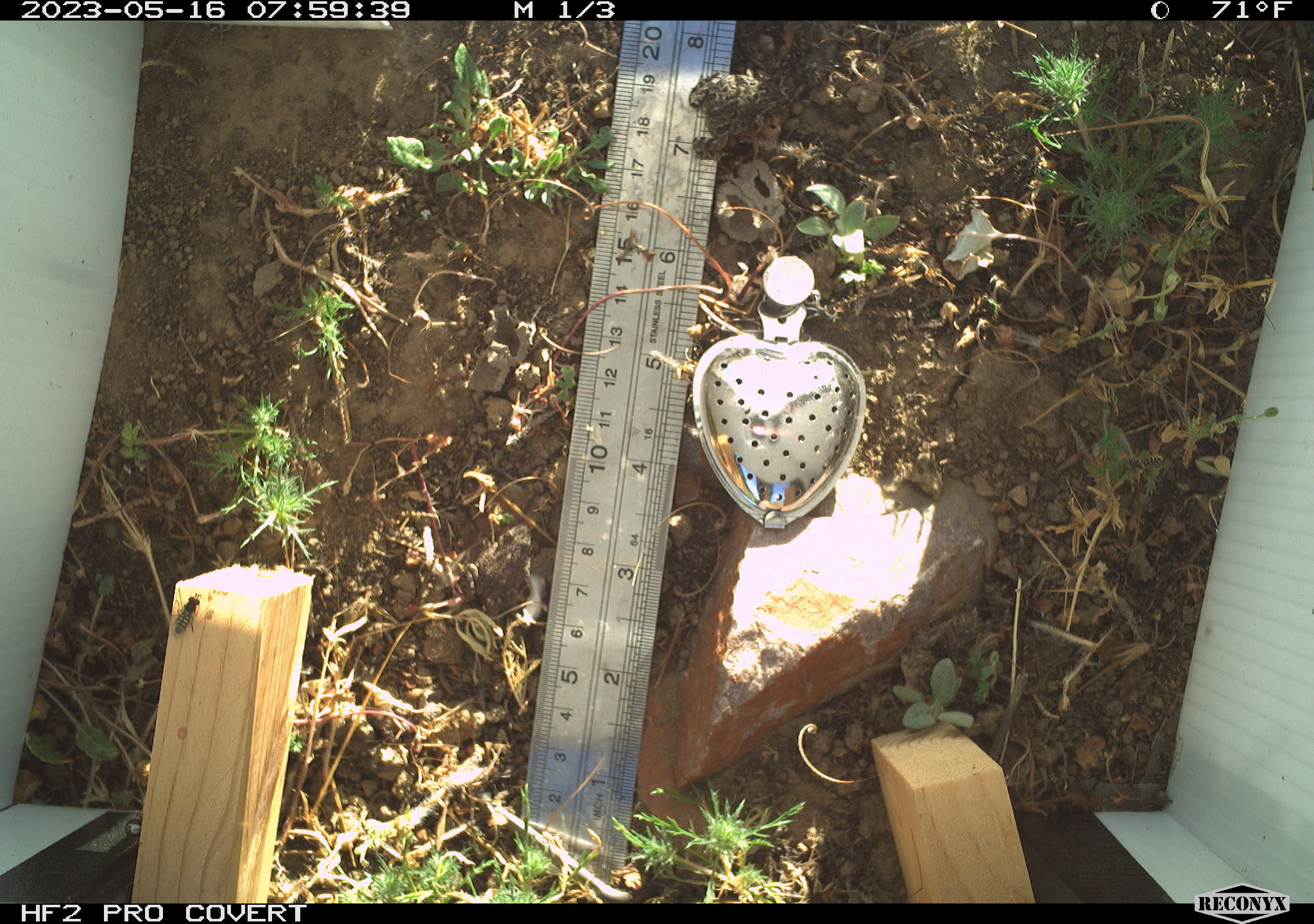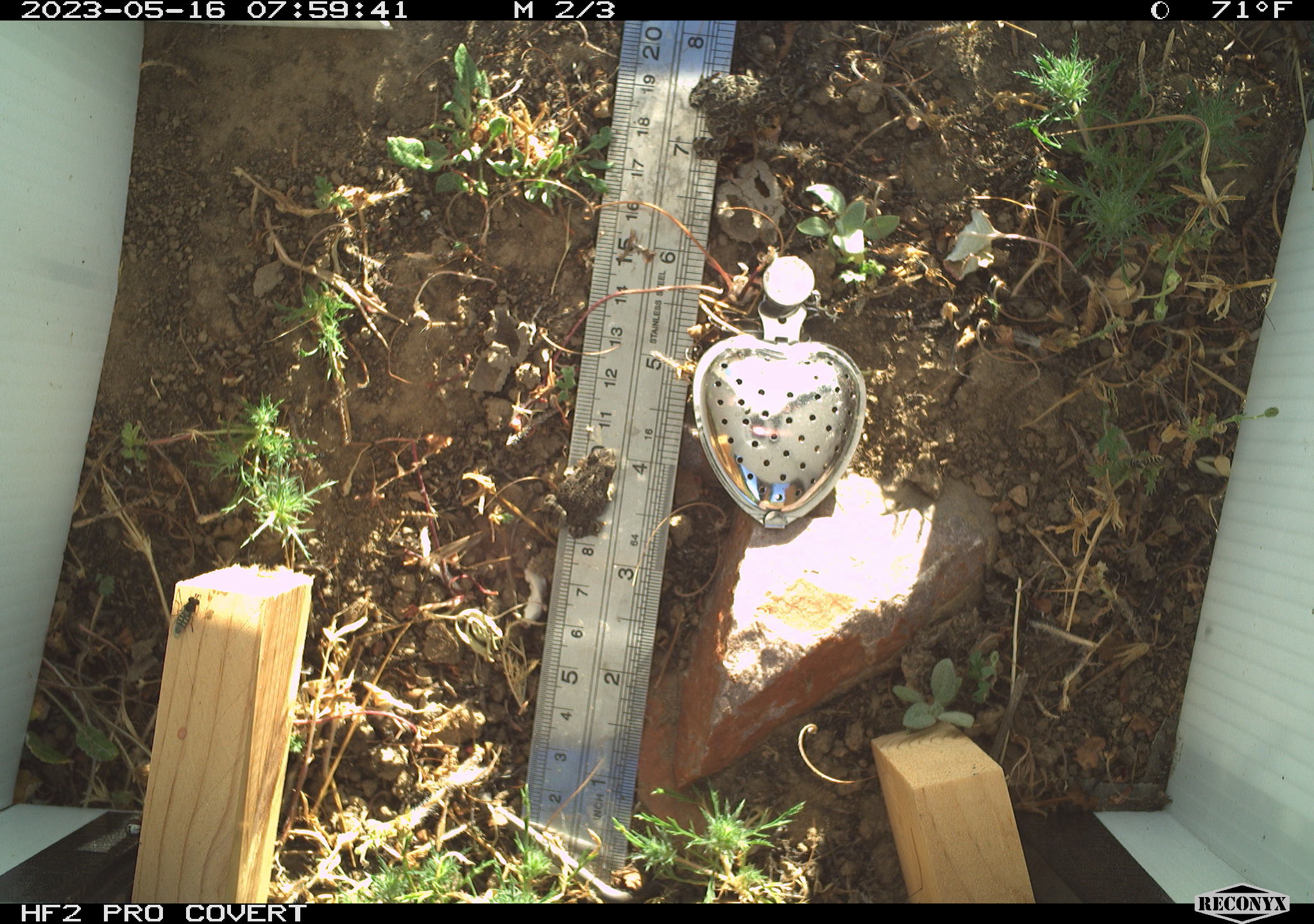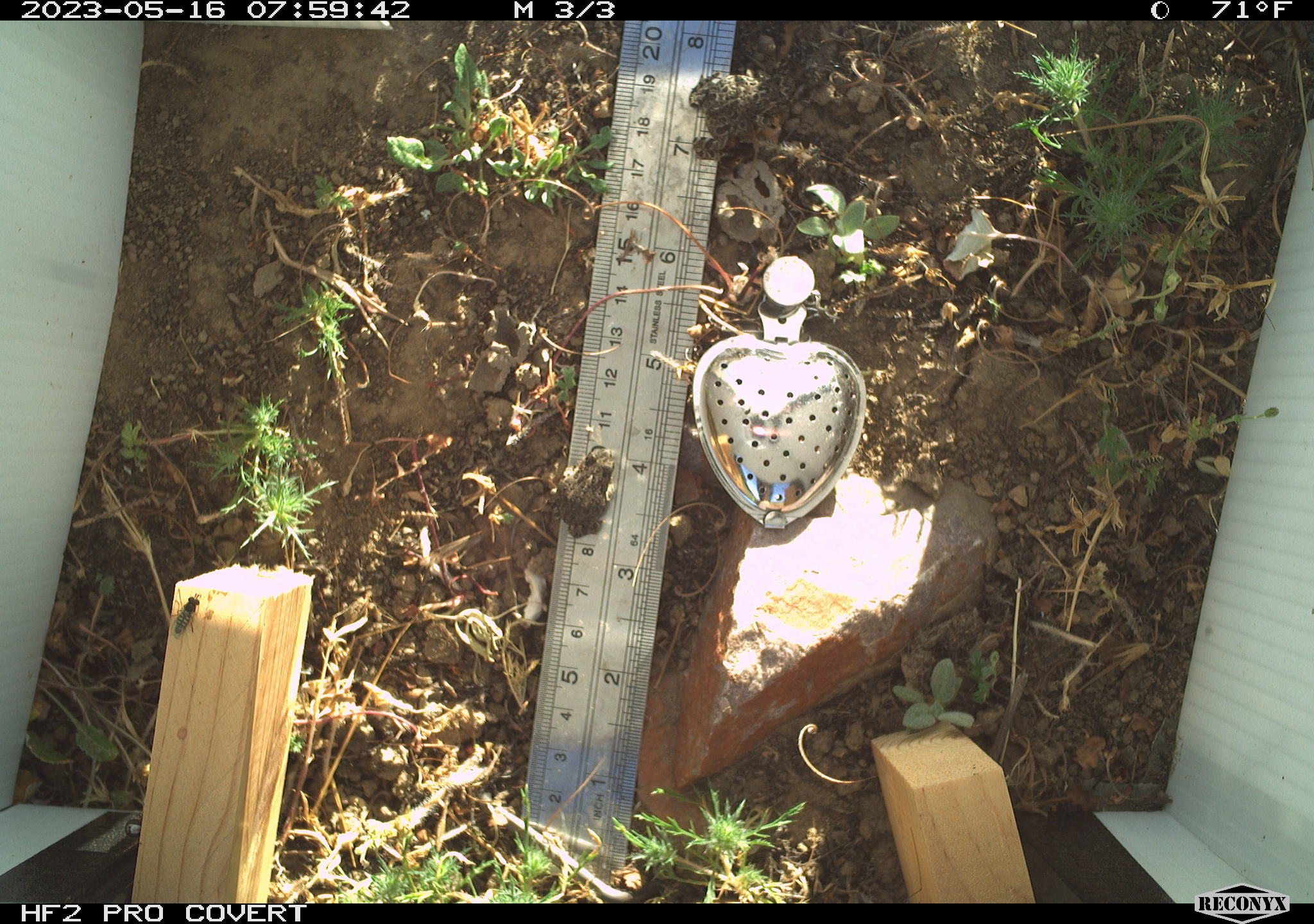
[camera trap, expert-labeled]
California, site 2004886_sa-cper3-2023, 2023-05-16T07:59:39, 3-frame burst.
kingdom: Animalia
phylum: Chordata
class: Amphibia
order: Anura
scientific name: Anura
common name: frogs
Frogs (Anura).